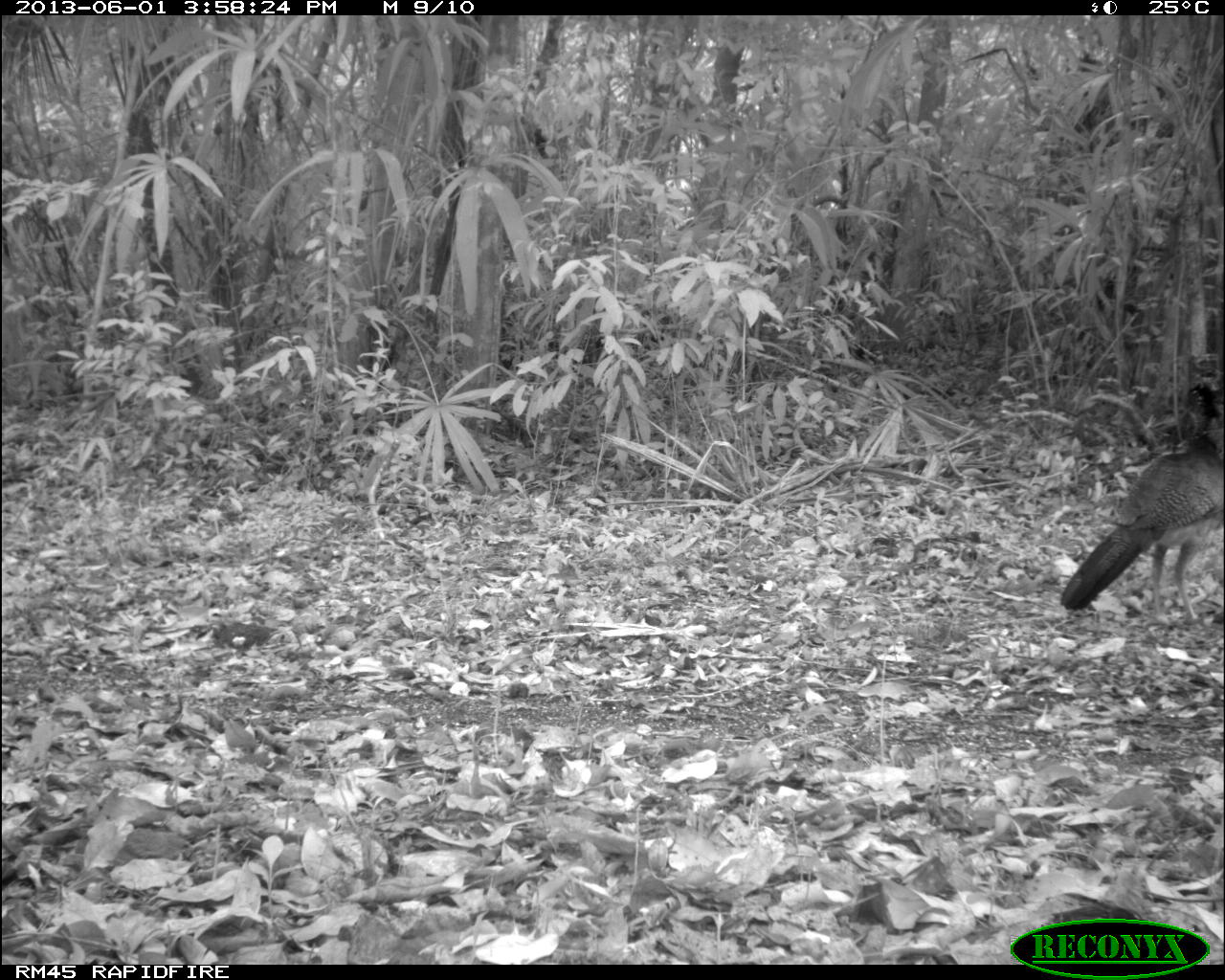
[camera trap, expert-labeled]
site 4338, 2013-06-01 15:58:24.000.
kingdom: Animalia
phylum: Chordata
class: Aves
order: Galliformes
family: Cracidae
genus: Crax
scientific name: Crax rubra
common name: great curassow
Crax rubra (great curassow), count 2, sex female.